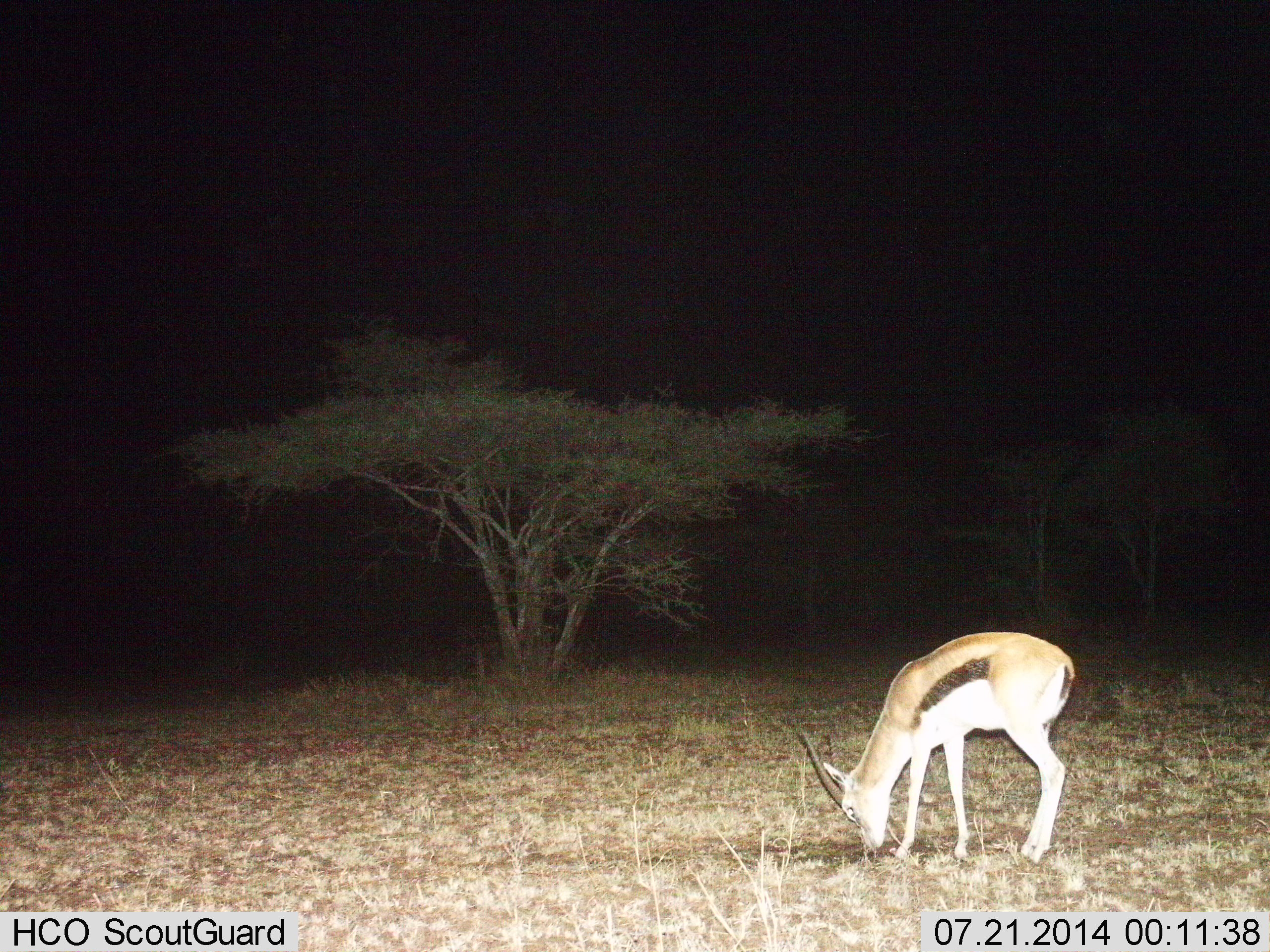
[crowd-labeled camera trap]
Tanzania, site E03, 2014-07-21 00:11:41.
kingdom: Animalia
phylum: Chordata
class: Mammalia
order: Artiodactyla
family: Bovidae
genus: Eudorcas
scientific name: Eudorcas thomsonii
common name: thomson's gazelle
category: gazellethomsons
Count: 1.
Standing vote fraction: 30%.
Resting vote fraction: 0%.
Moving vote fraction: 0%.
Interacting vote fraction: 0%.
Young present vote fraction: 0%.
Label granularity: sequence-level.